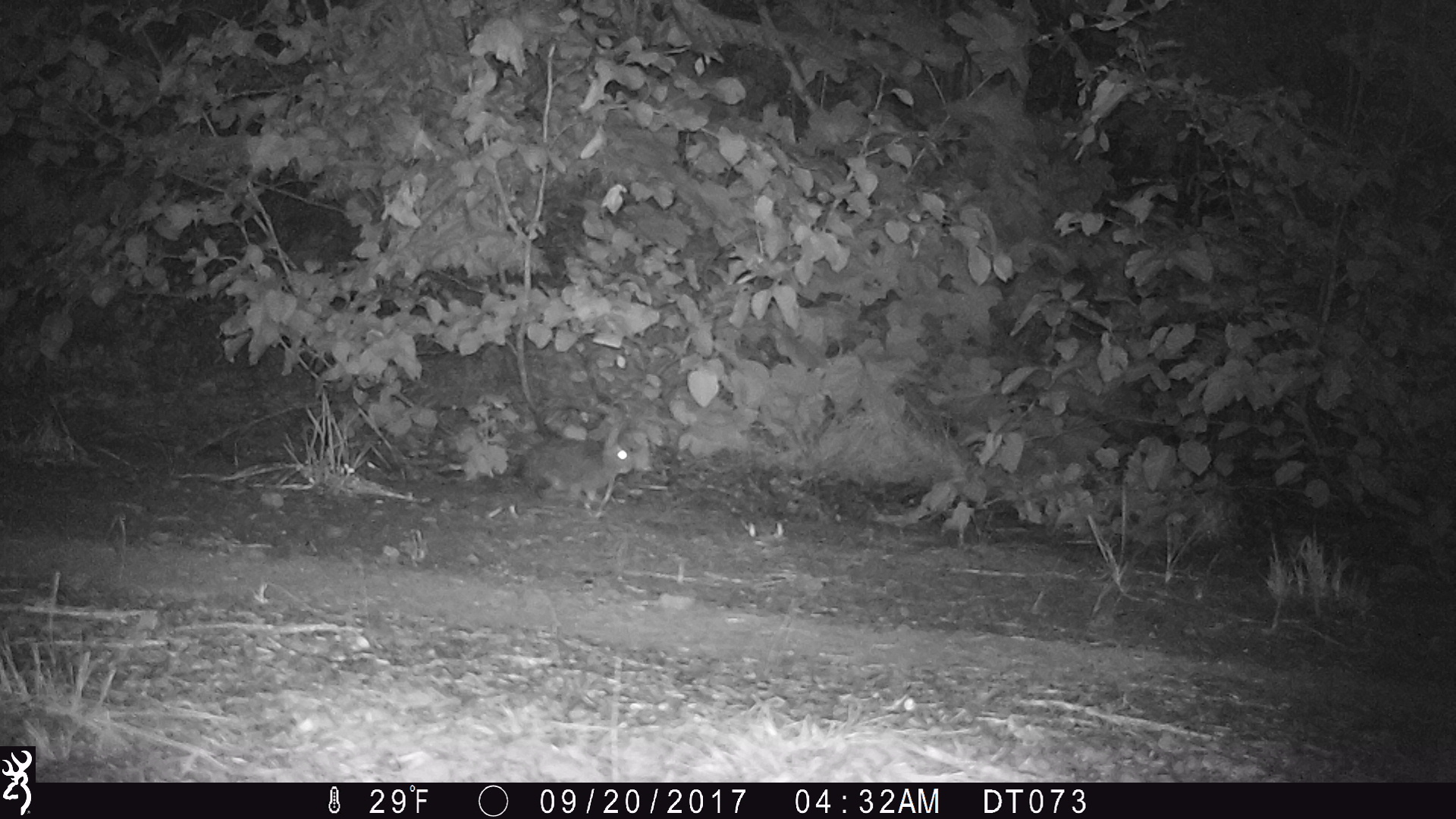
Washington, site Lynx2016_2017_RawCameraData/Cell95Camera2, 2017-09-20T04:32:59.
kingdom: Animalia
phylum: Chordata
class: Mammalia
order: Lagomorpha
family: Leporidae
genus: Lepus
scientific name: Lepus americanus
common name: snowshoe hare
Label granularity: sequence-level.